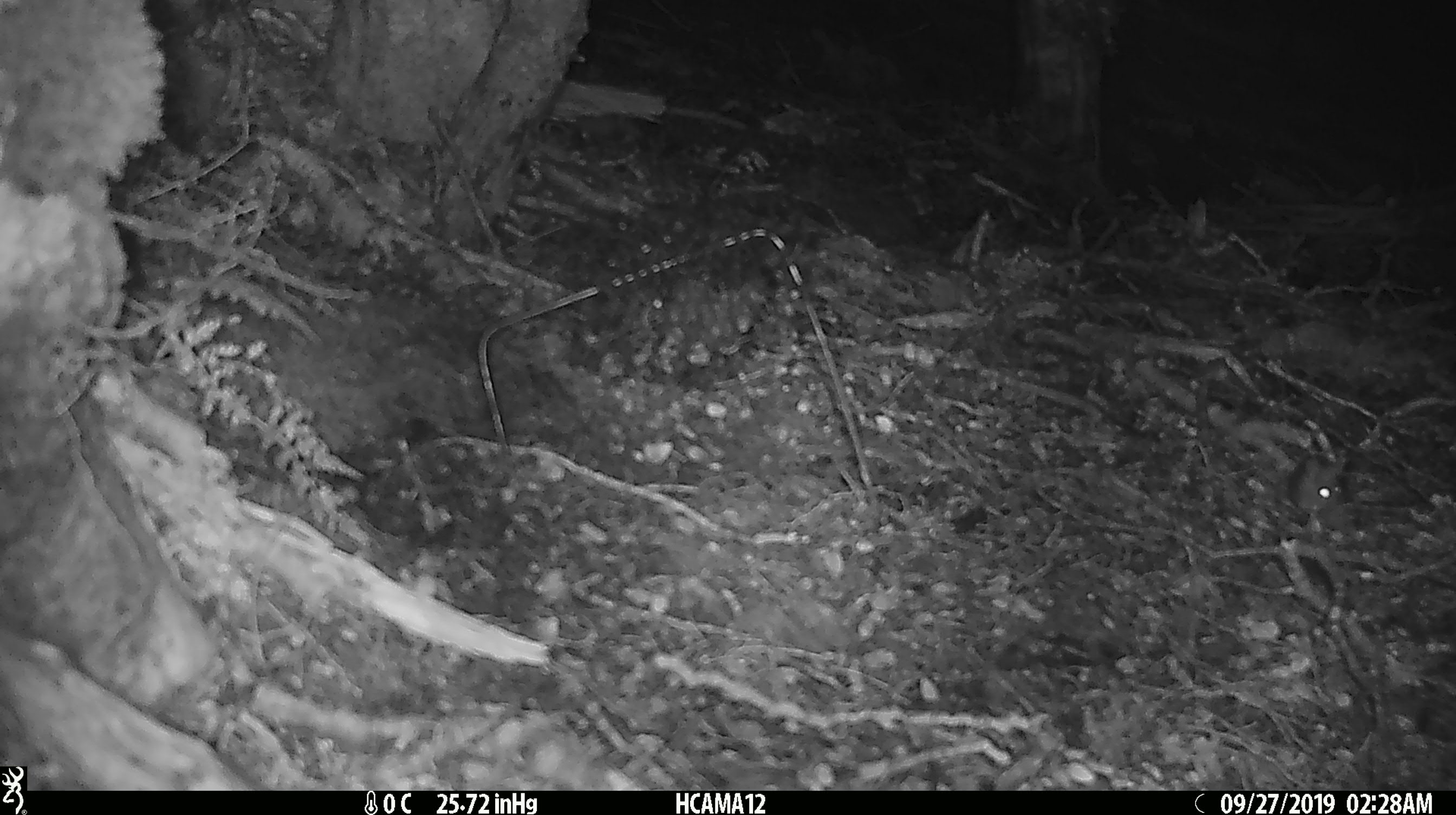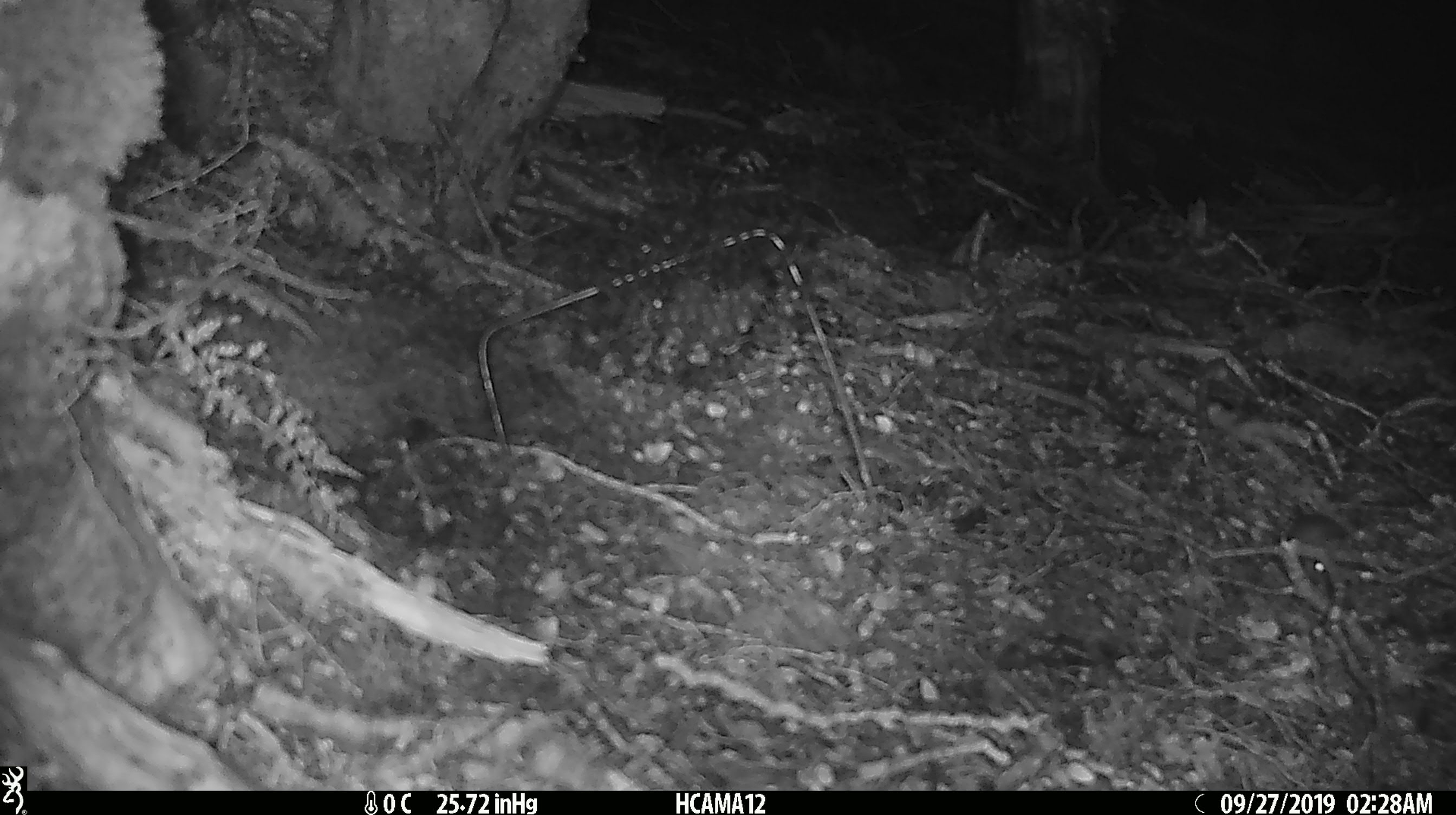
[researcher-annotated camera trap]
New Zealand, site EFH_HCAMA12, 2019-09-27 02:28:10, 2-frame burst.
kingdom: Animalia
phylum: Chordata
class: Mammalia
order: Rodentia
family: Muridae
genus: Mus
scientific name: Mus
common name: mouse